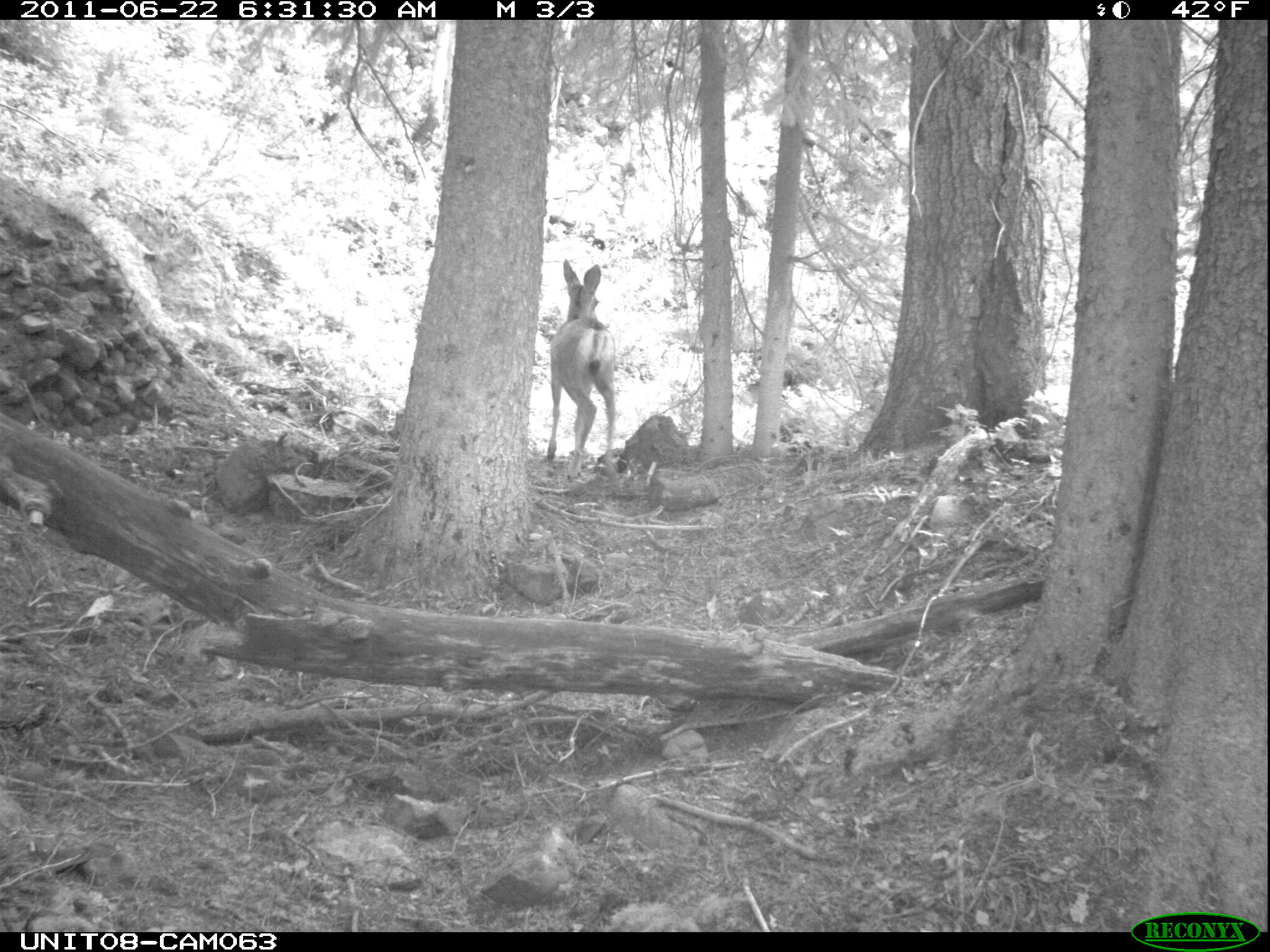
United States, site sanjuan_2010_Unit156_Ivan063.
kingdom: Animalia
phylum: Chordata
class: Mammalia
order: Artiodactyla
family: Cervidae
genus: Odocoileus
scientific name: Odocoileus hemionus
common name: mule deer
Odocoileus hemionus (mule deer).